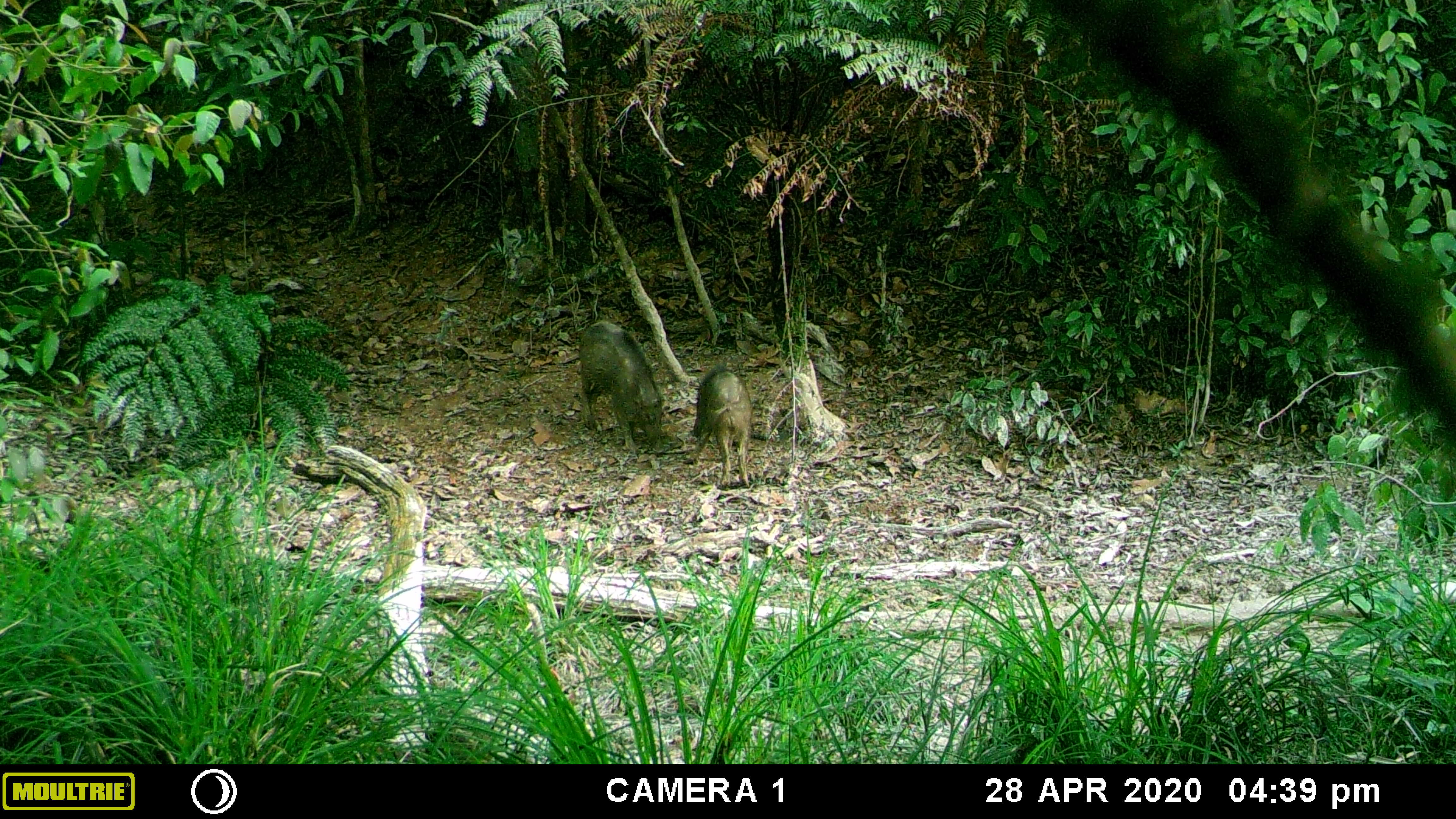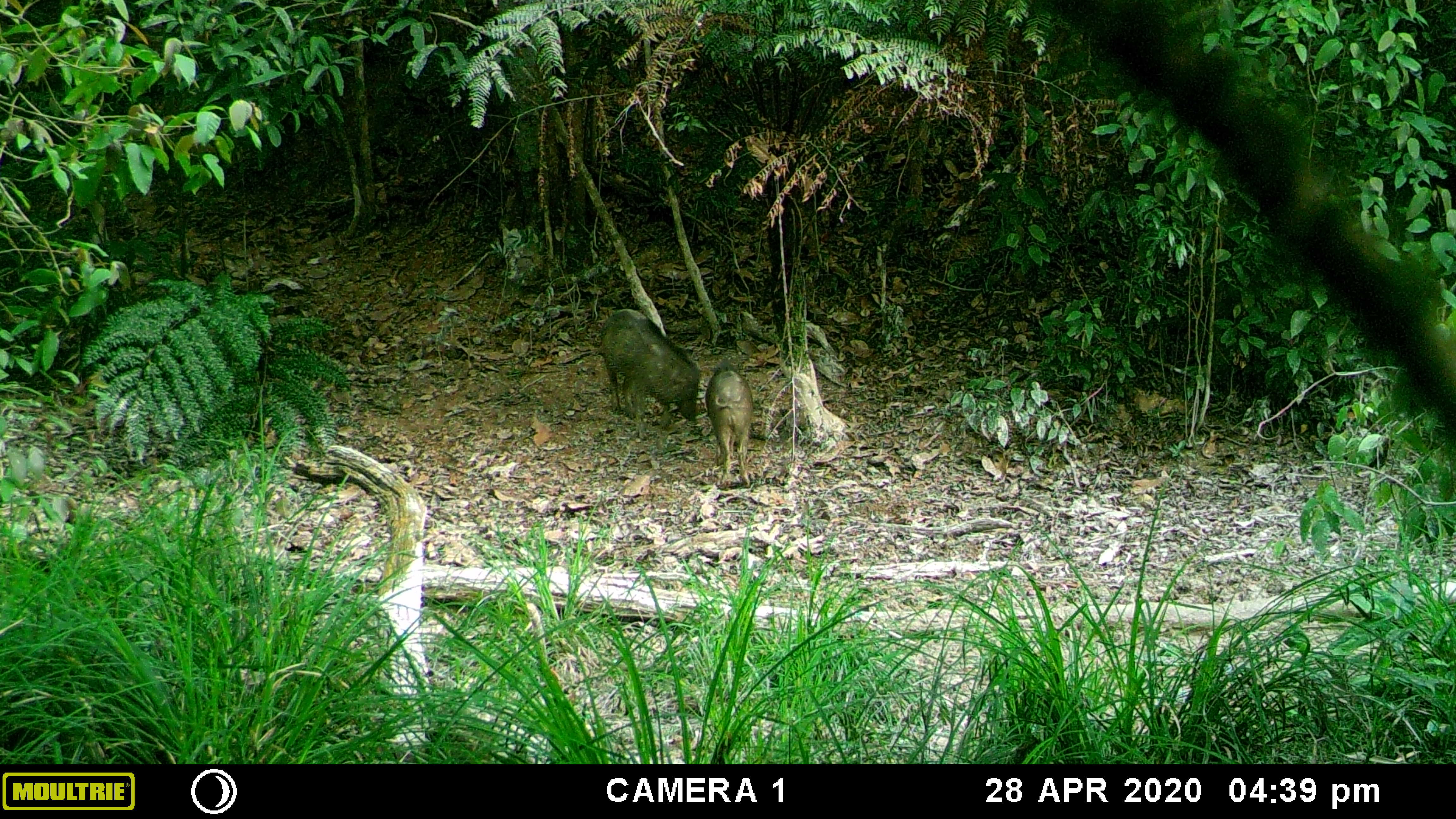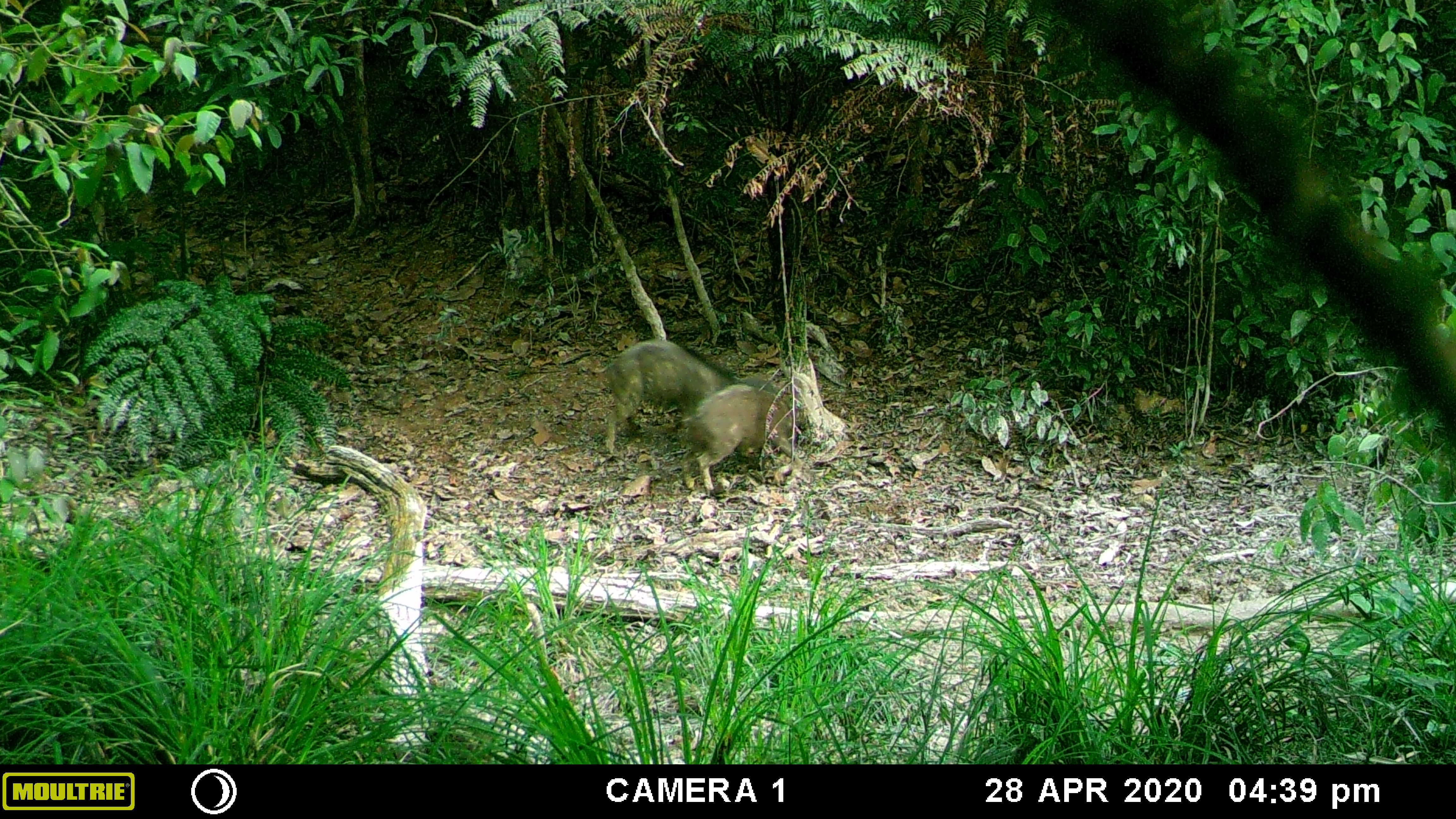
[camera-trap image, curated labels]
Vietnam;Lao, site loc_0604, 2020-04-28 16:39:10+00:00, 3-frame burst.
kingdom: Animalia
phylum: Chordata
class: Mammalia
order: Artiodactyla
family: Suidae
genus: Sus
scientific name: Sus scrofa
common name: eurasian wild pig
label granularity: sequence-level